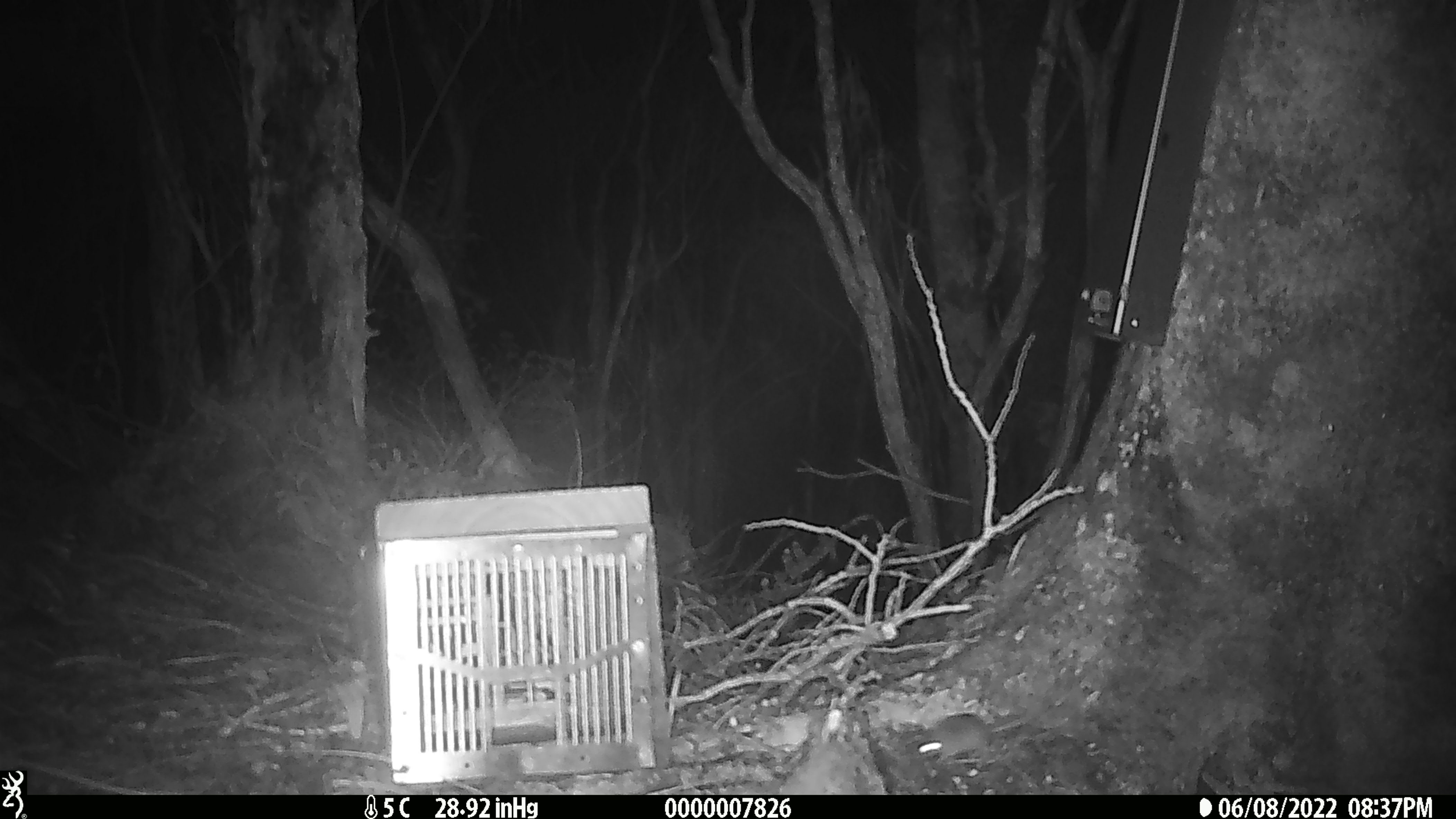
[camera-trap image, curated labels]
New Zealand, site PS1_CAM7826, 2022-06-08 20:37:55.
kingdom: Animalia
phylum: Chordata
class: Mammalia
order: Rodentia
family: Muridae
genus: Mus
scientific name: Mus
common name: mouse